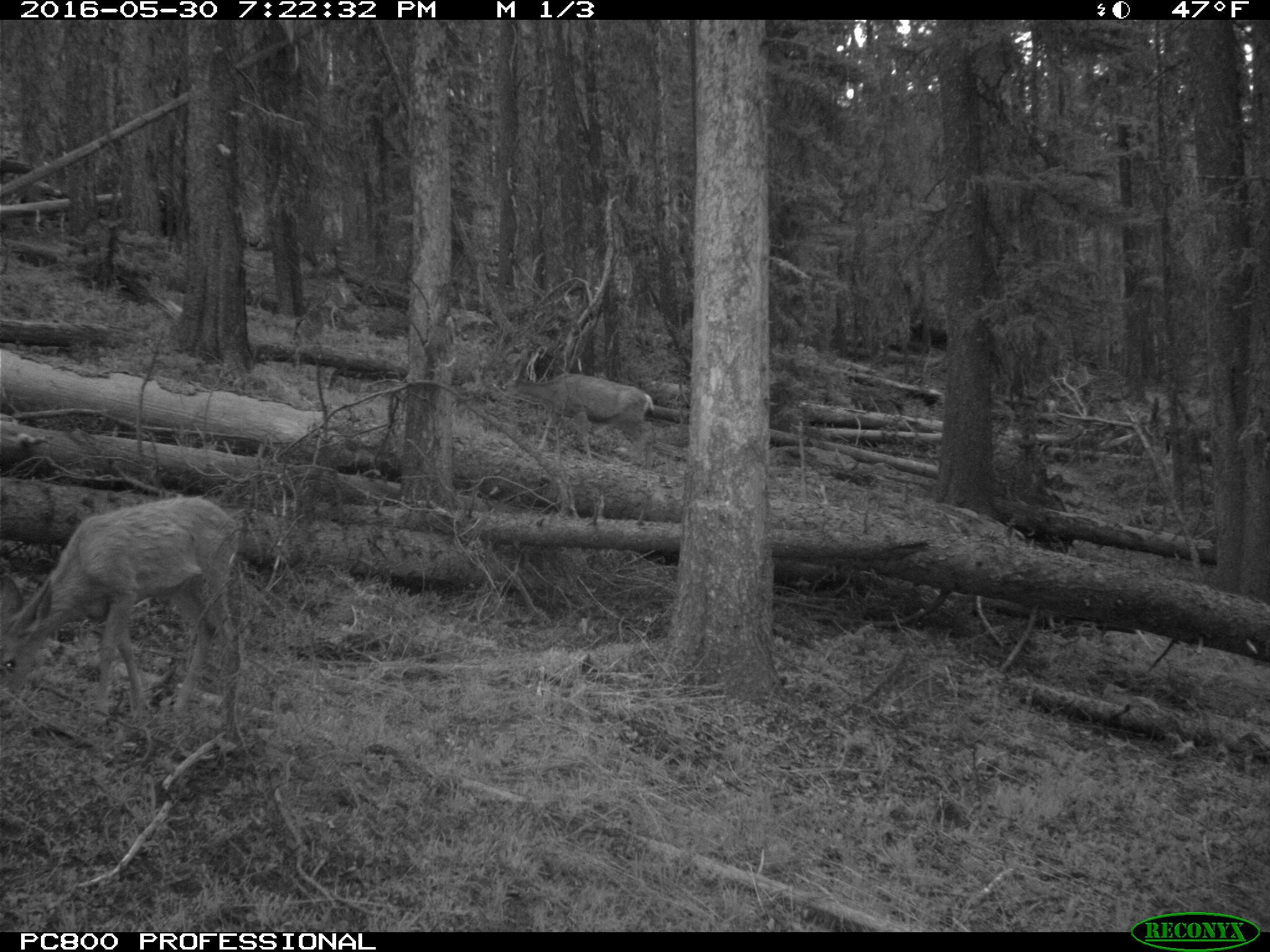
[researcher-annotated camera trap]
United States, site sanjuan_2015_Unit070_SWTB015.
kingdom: Animalia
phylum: Chordata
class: Mammalia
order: Artiodactyla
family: Cervidae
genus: Odocoileus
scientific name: Odocoileus hemionus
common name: mule deer